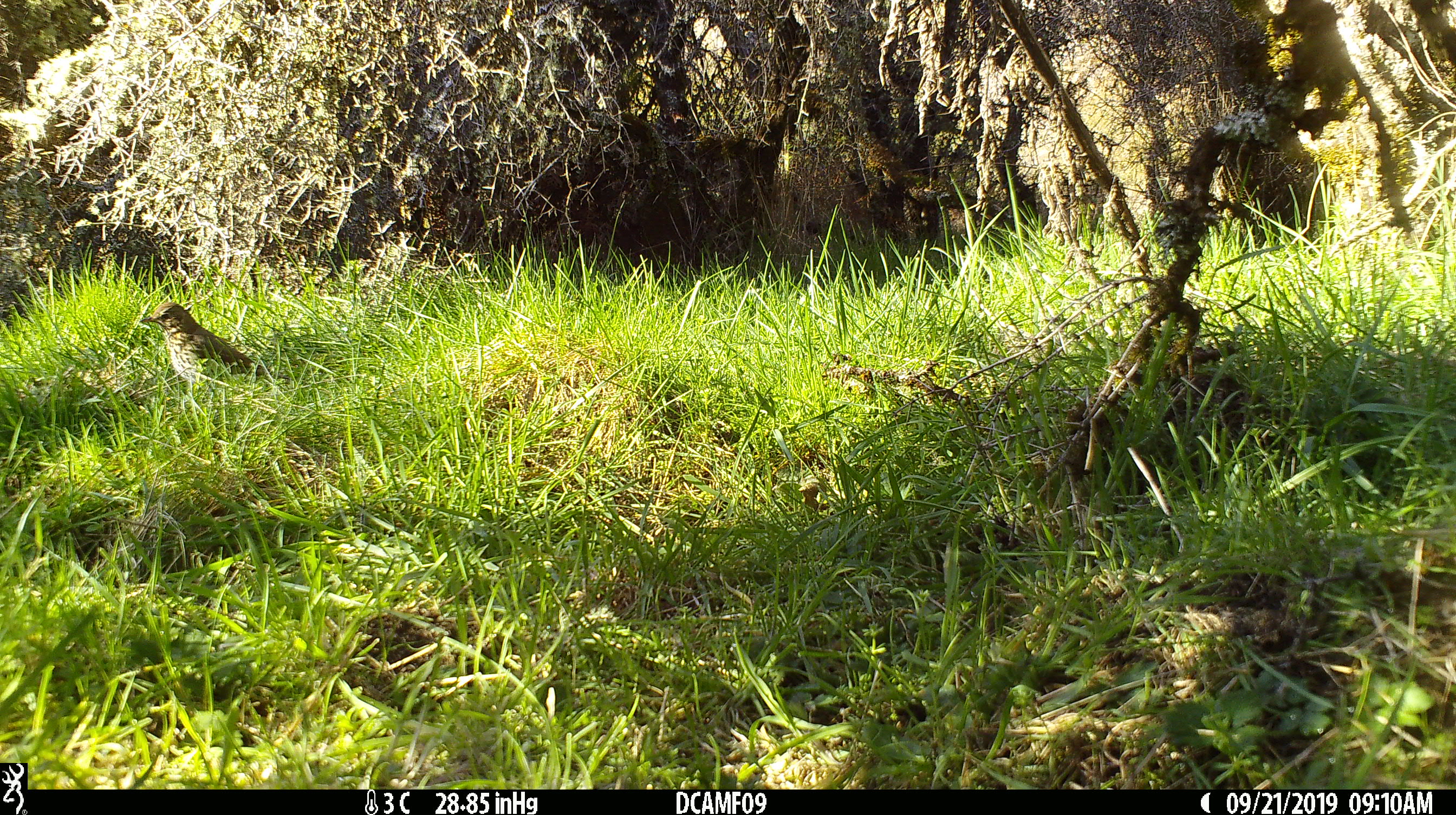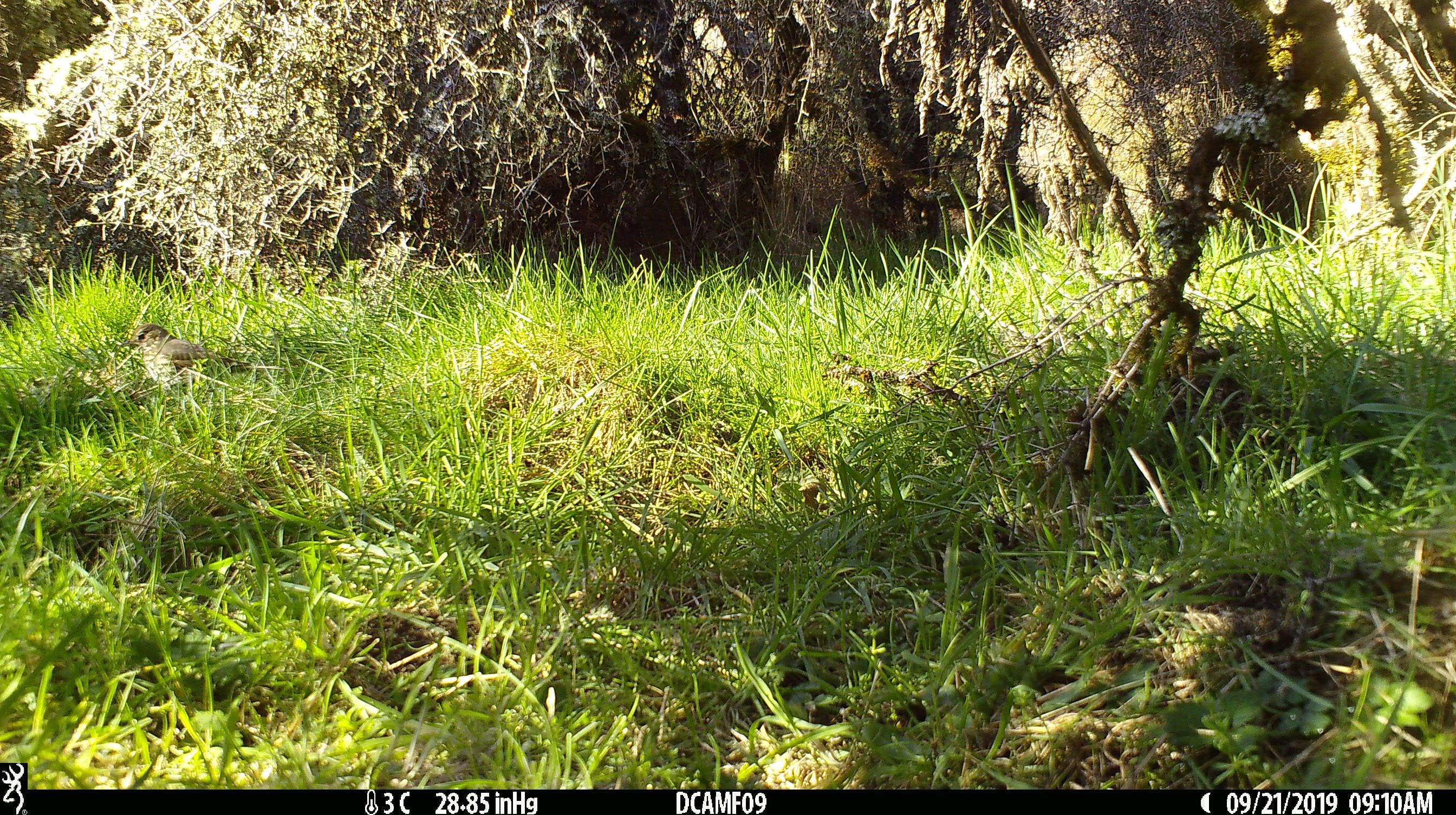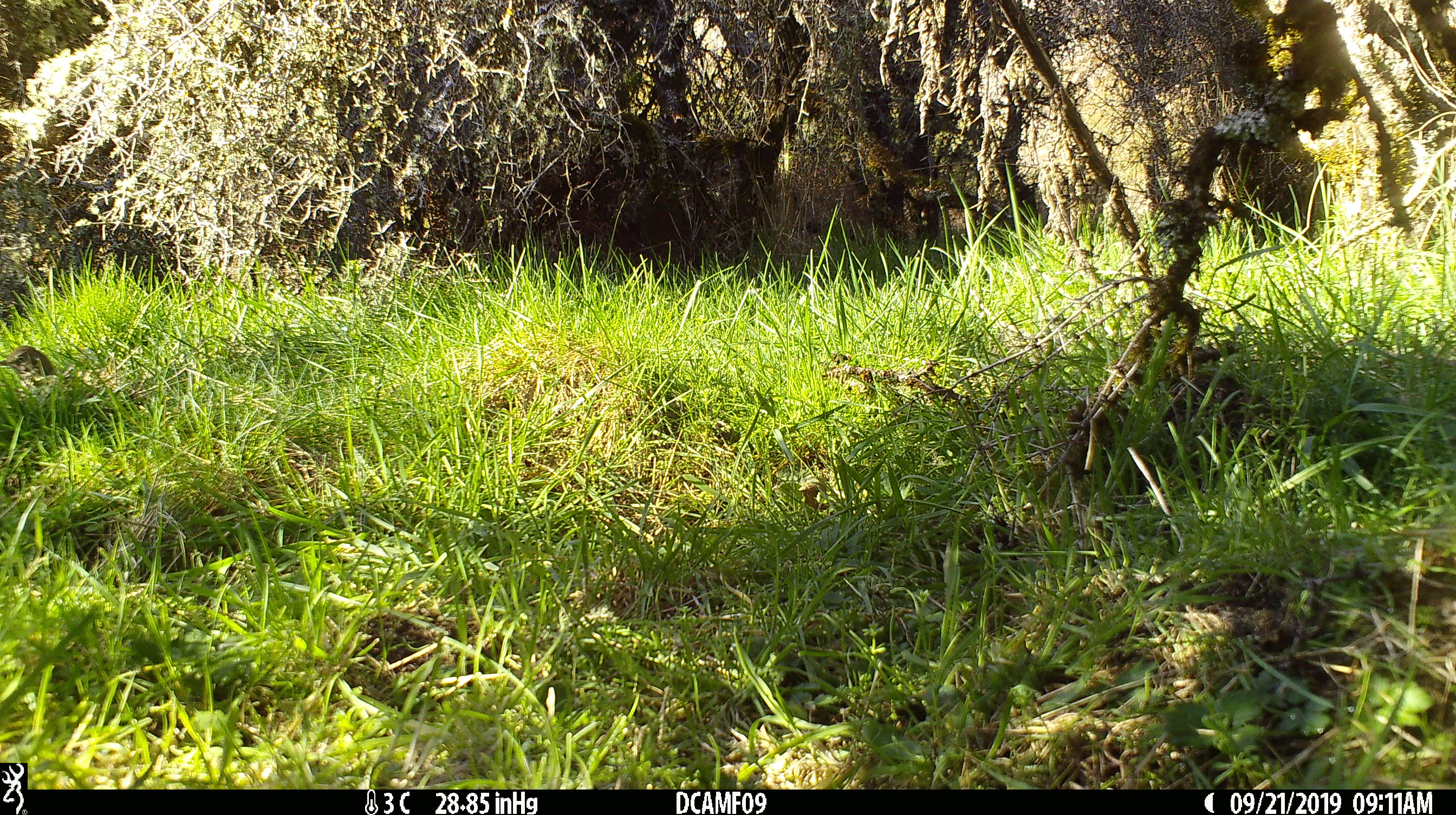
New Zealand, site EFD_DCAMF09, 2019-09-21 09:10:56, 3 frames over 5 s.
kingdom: Animalia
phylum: Chordata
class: Aves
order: Passeriformes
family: Turdidae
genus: Turdus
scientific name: Turdus philomelos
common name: song thrush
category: thrush